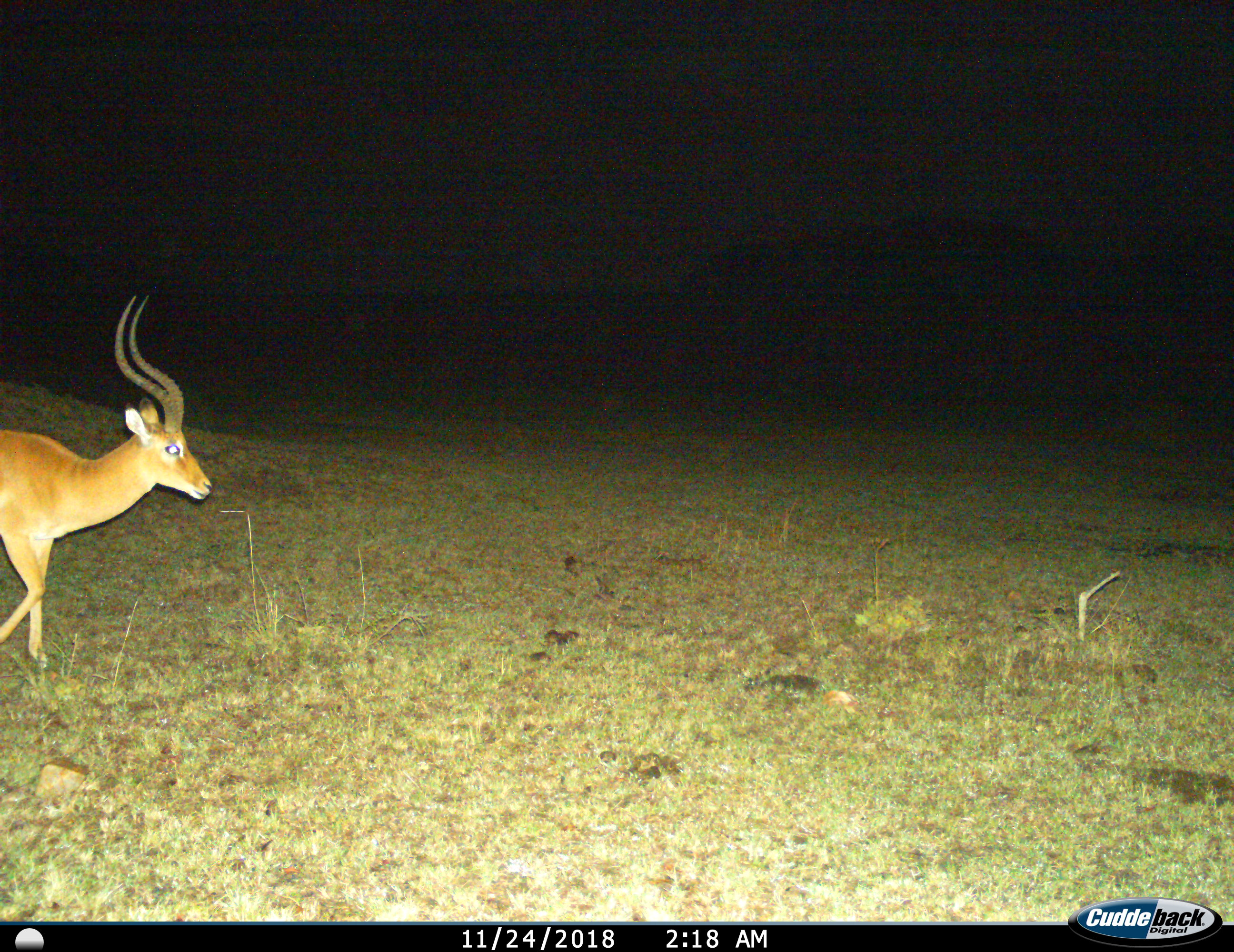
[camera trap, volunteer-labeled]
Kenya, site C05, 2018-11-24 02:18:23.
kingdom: Animalia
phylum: Chordata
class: Mammalia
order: Artiodactyla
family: Bovidae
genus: Aepyceros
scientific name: Aepyceros melampus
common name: impala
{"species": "impala (Aepyceros melampus)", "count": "1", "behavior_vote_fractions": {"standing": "33%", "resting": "0%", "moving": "78%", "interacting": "0%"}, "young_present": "0%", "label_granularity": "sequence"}